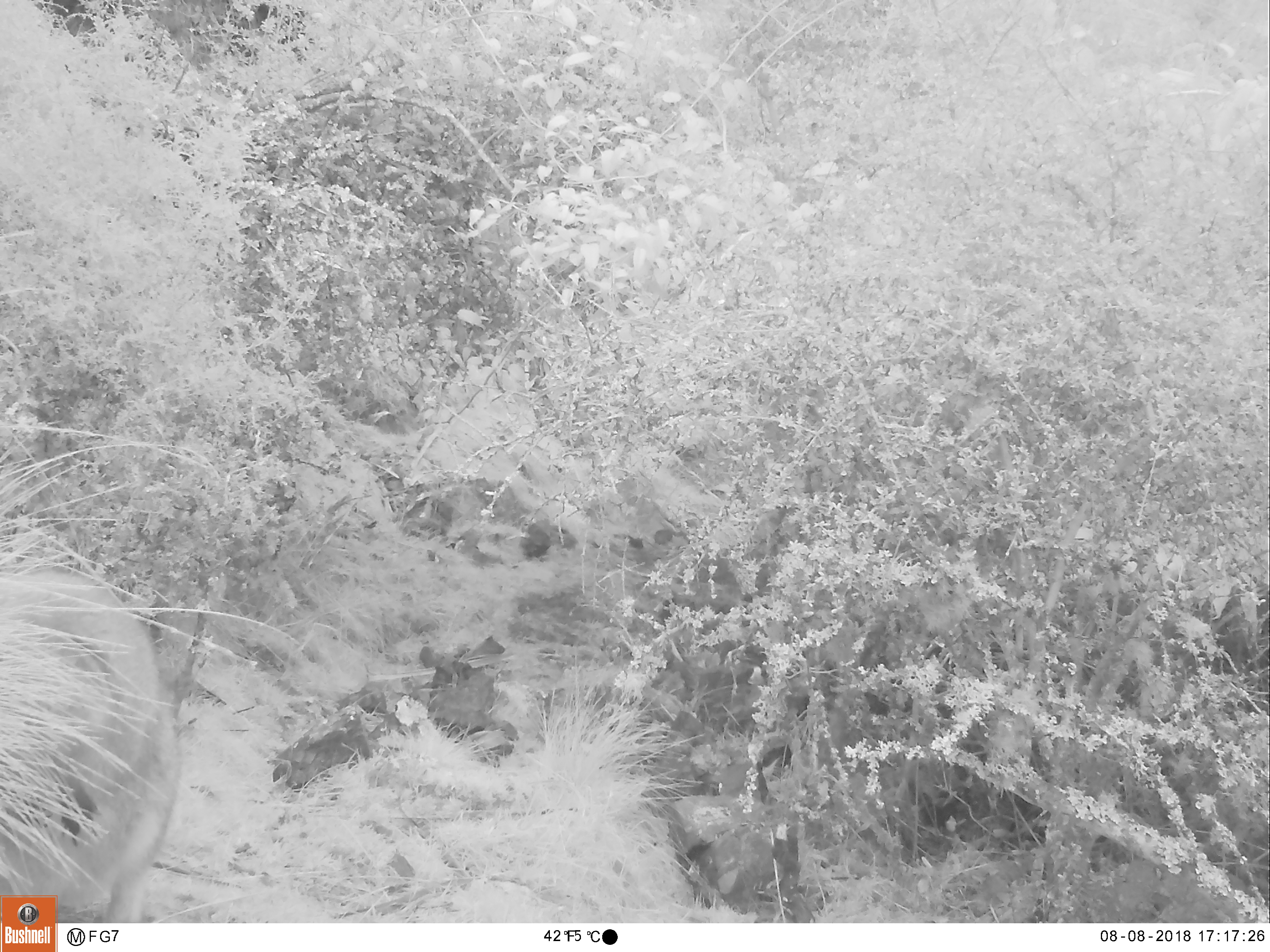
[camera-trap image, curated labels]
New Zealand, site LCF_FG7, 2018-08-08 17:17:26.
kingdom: Animalia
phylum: Chordata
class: Mammalia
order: Diprotodontia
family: Macropodidae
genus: Notamacropus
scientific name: Notamacropus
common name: wallaby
Wallaby (Notamacropus).